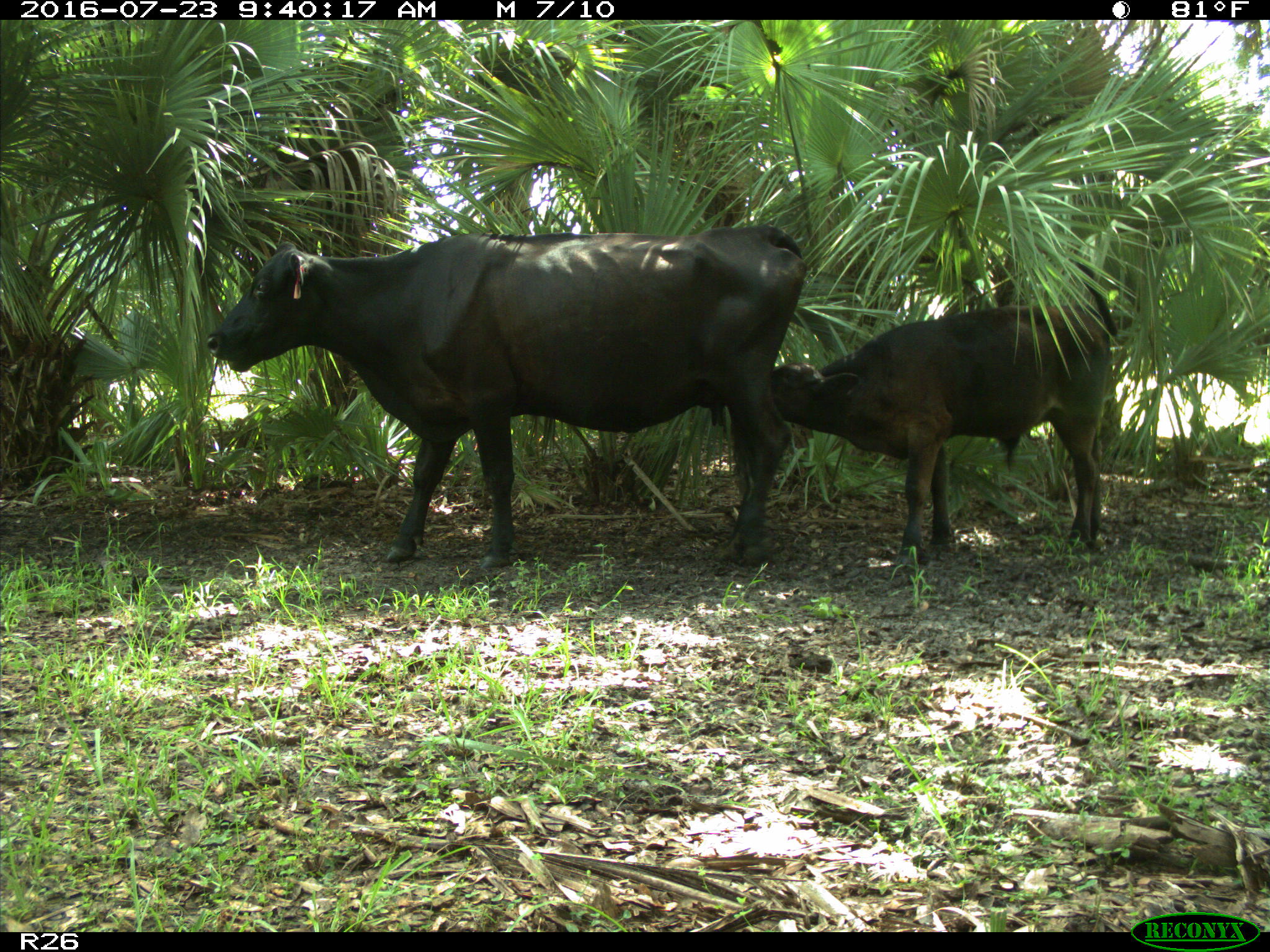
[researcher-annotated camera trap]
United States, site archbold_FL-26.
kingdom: Animalia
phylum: Chordata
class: Mammalia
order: Artiodactyla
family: Bovidae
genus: Bos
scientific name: Bos taurus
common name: domestic cow